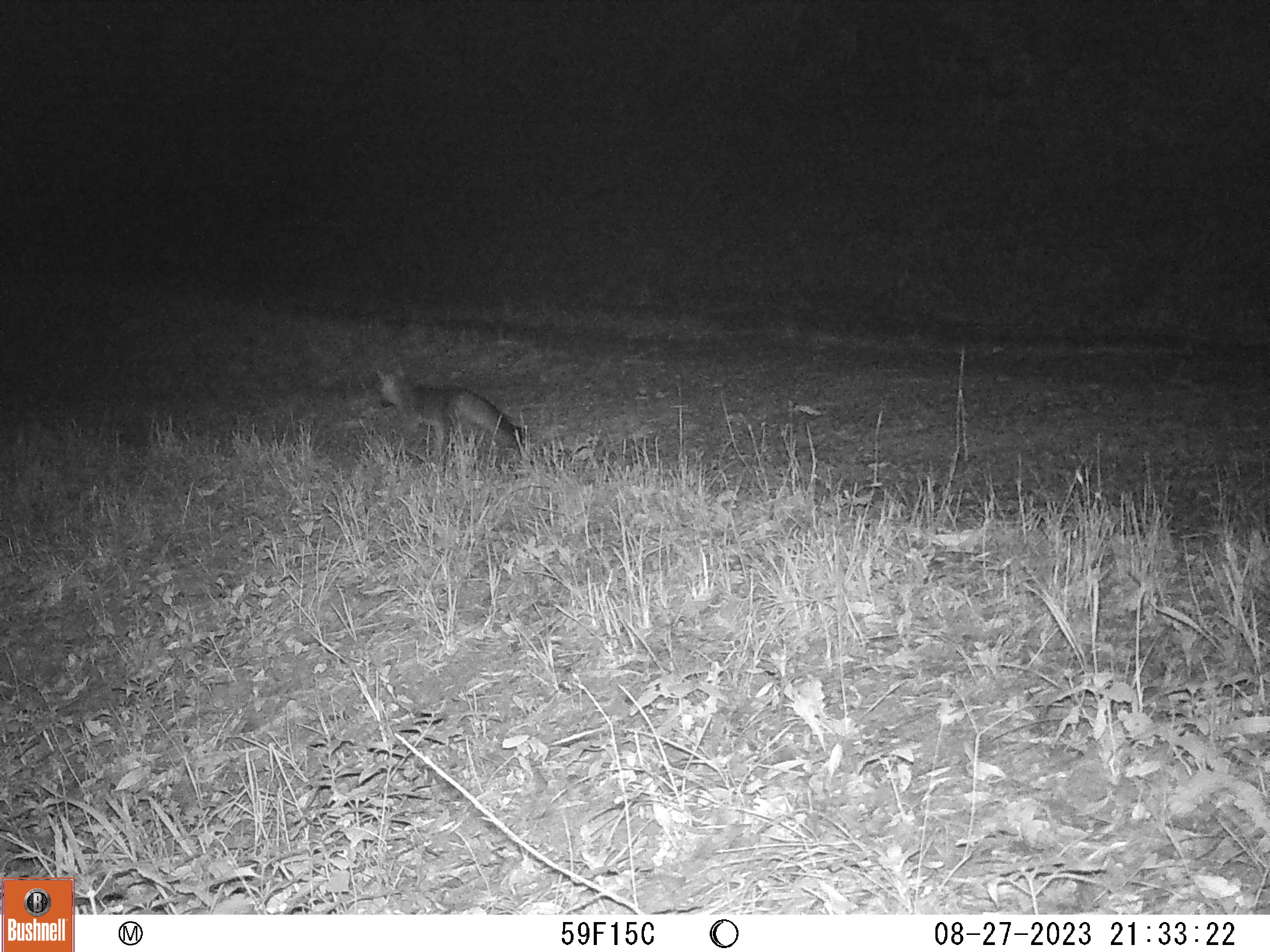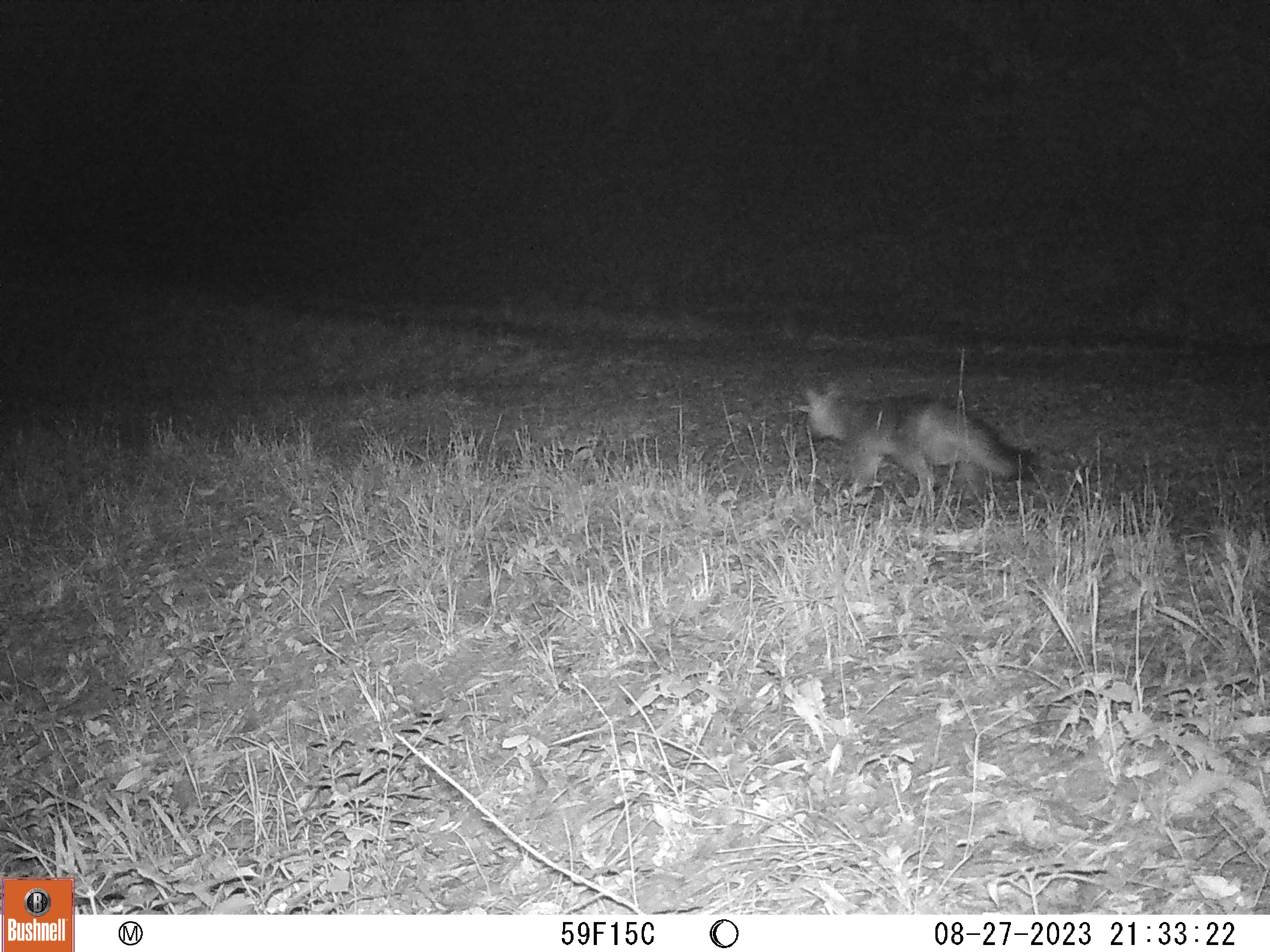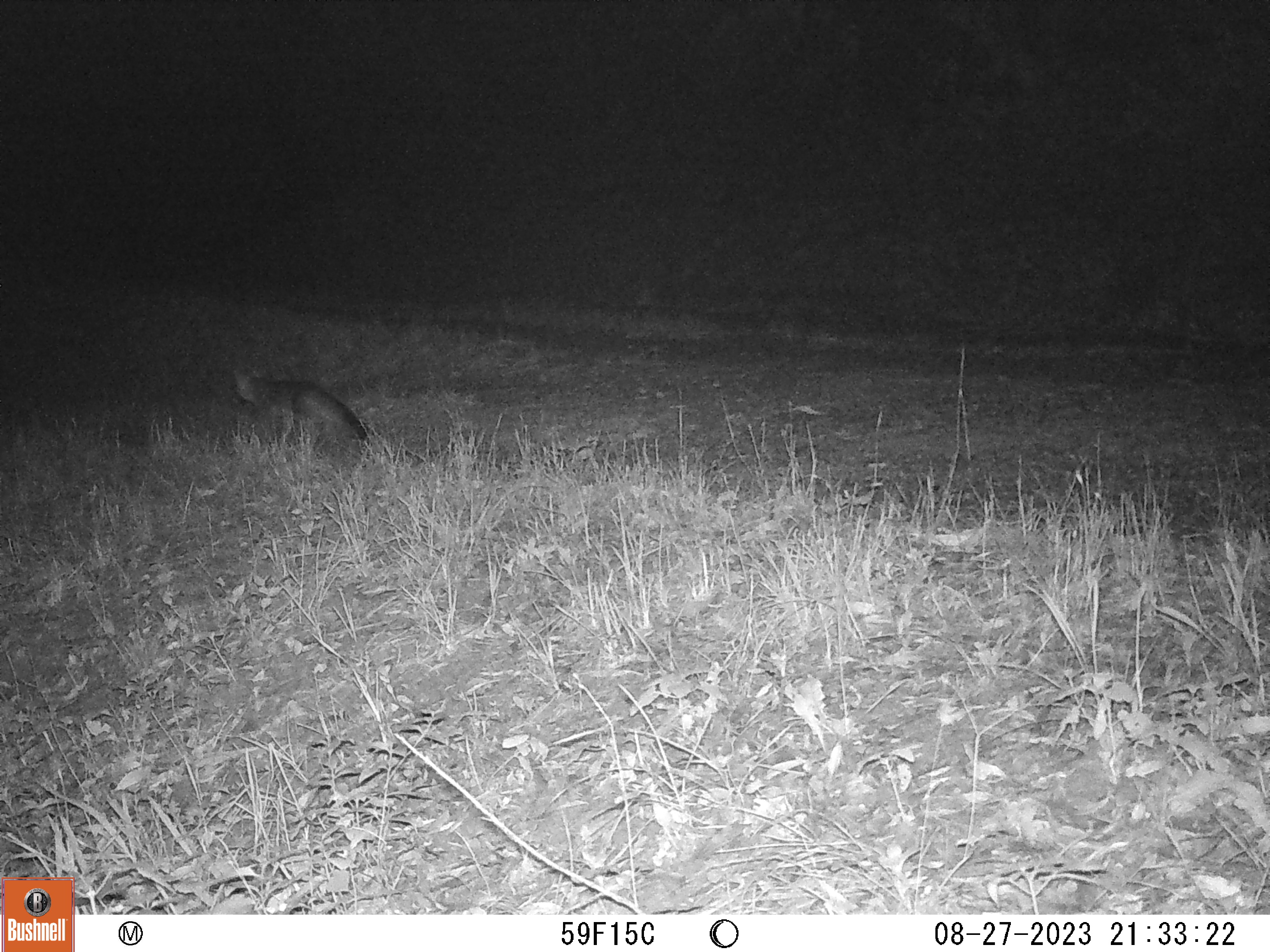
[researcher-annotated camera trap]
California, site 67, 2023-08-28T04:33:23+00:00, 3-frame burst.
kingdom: Animalia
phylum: Chordata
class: Mammalia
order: Carnivora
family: Canidae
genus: Urocyon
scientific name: Urocyon cinereoargenteus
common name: gray fox